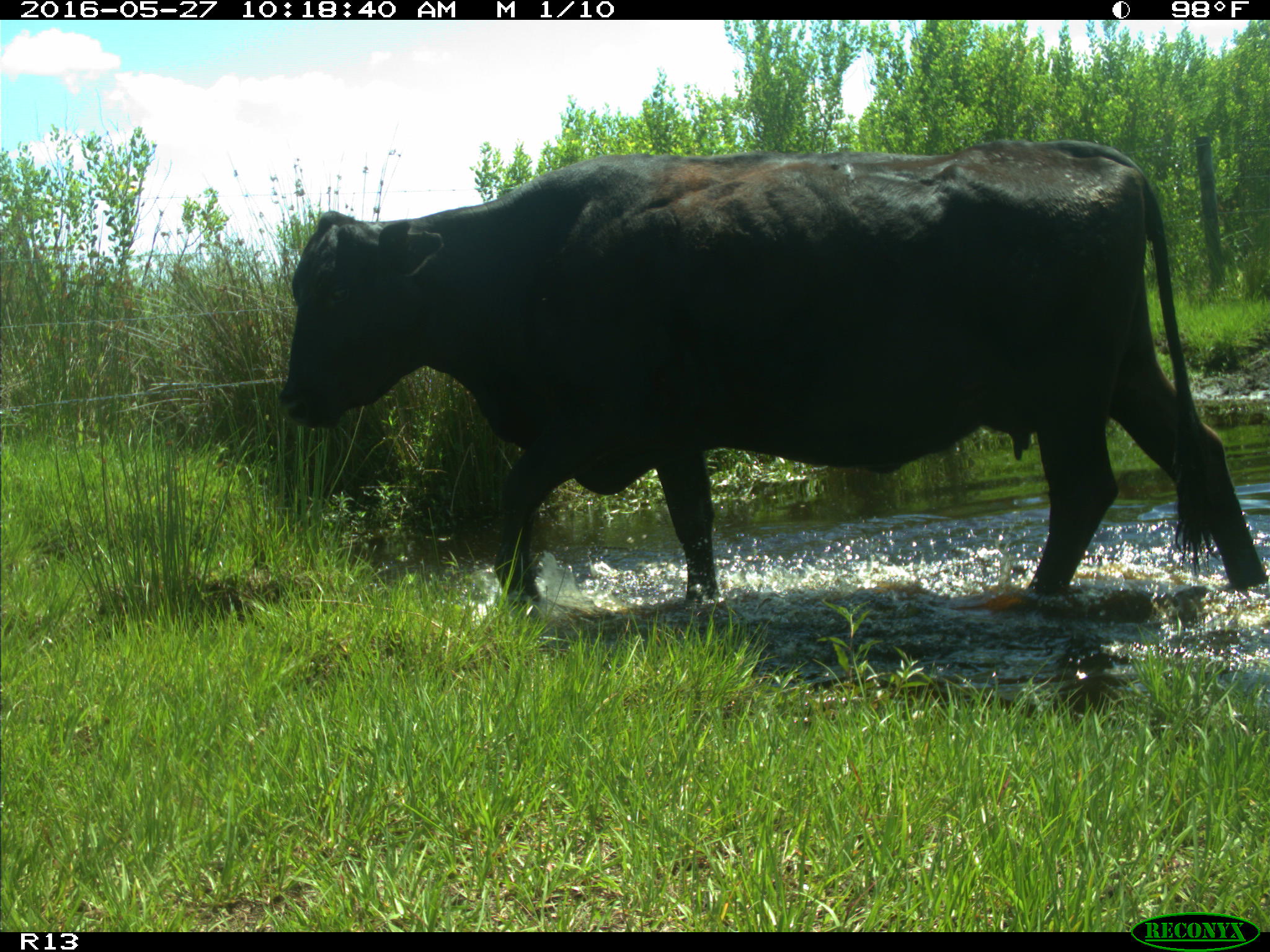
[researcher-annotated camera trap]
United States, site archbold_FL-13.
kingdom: Animalia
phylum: Chordata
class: Mammalia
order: Artiodactyla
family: Bovidae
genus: Bos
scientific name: Bos taurus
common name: domestic cow